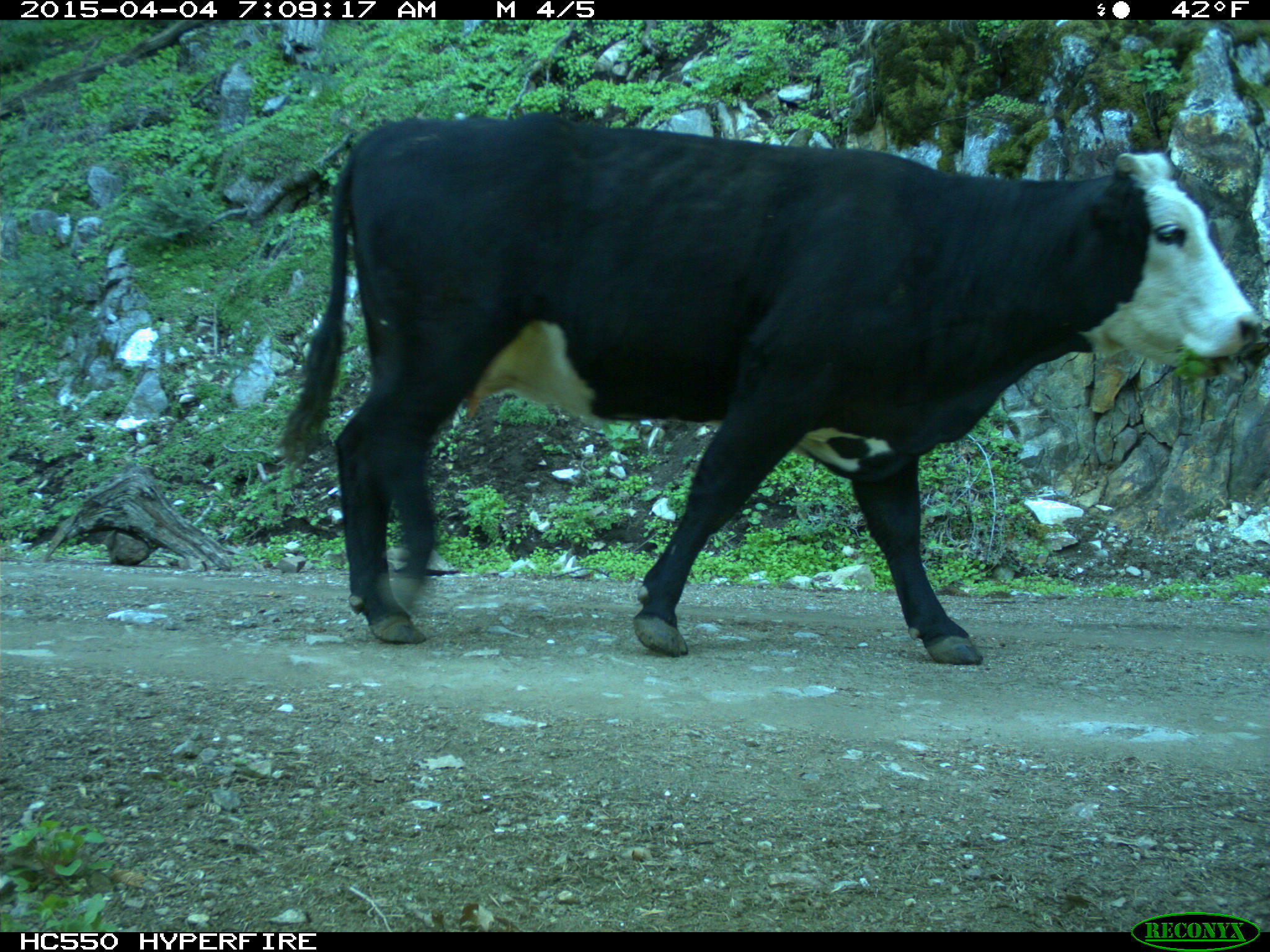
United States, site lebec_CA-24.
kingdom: Animalia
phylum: Chordata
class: Mammalia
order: Artiodactyla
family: Bovidae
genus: Bos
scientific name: Bos taurus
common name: domestic cow